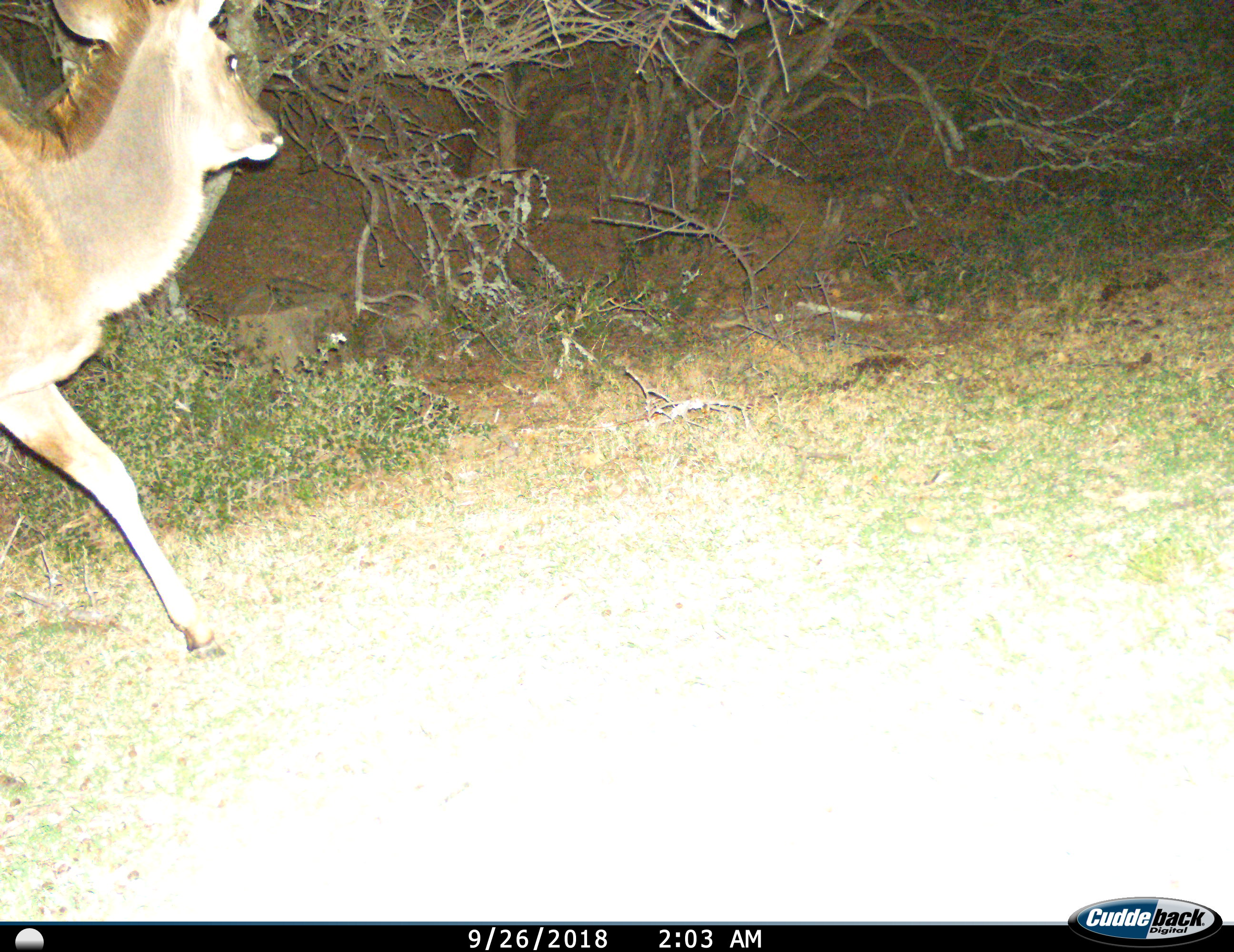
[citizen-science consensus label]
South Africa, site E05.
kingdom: Animalia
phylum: Chordata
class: Mammalia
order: Artiodactyla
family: Bovidae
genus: Tragelaphus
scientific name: Tragelaphus strepsiceros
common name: greater kudu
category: kudu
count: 1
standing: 10%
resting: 0%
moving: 100%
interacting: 0%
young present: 10%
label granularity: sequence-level